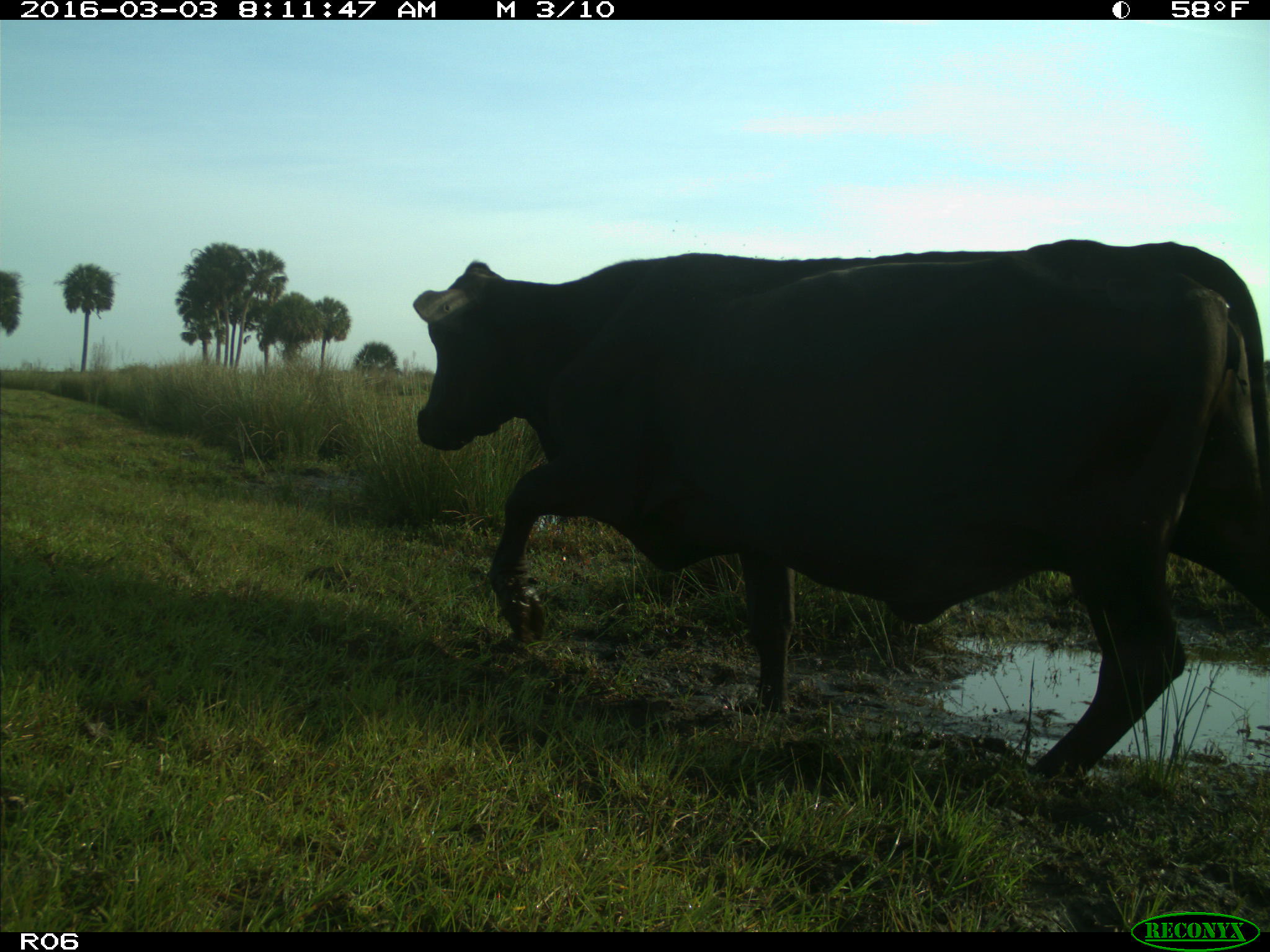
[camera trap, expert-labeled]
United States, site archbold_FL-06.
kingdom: Animalia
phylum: Chordata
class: Mammalia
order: Artiodactyla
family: Bovidae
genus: Bos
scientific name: Bos taurus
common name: domestic cow